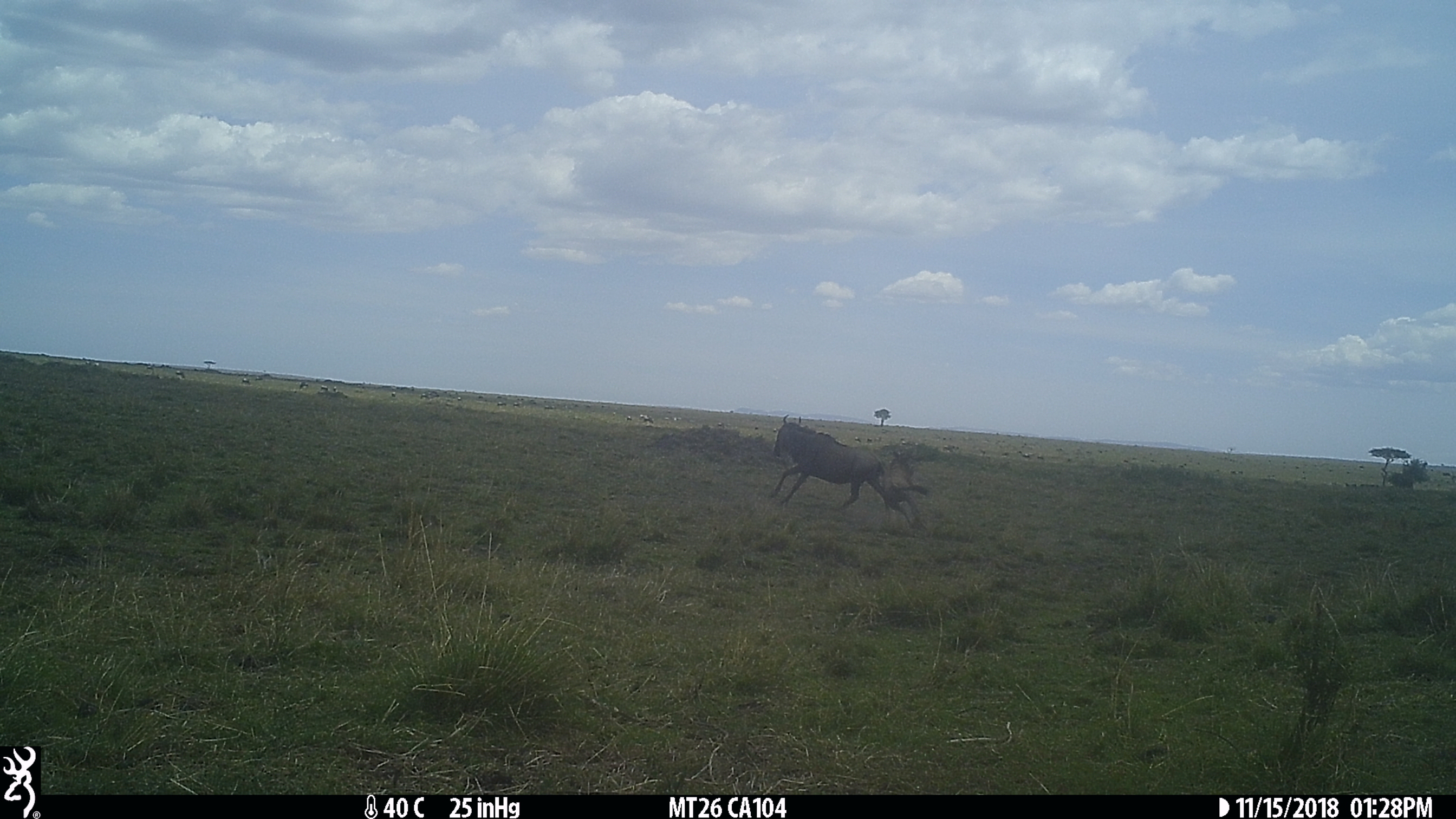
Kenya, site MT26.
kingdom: Animalia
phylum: Chordata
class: Mammalia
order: Artiodactyla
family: Bovidae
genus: Connochaetes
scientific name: Connochaetes taurinus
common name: blue wildebeest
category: wildebeest